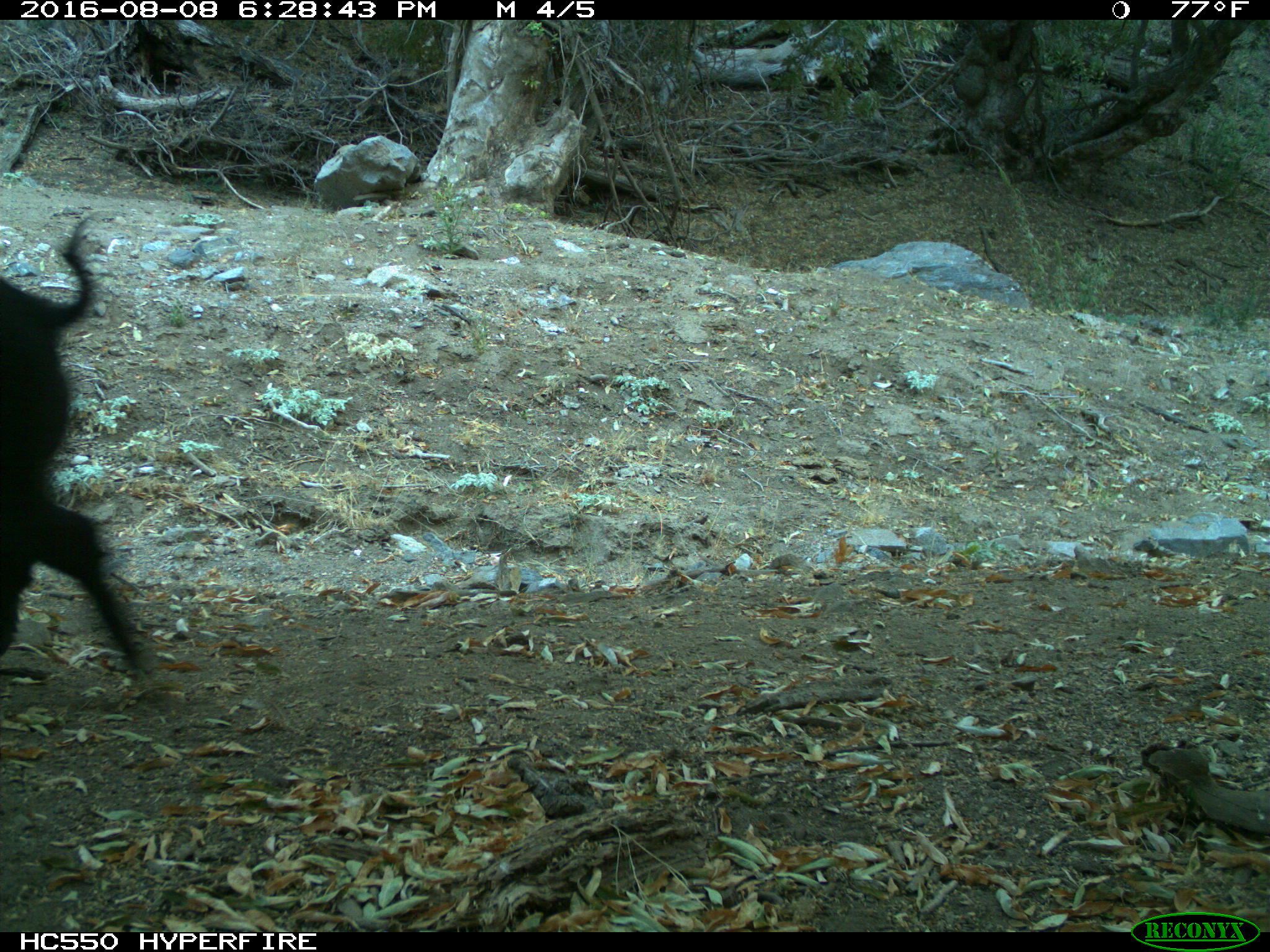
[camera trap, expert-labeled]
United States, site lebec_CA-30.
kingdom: Animalia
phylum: Chordata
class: Mammalia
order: Artiodactyla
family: Suidae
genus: Sus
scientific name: Sus scrofa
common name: wild boar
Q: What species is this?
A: Sus scrofa (wild boar).